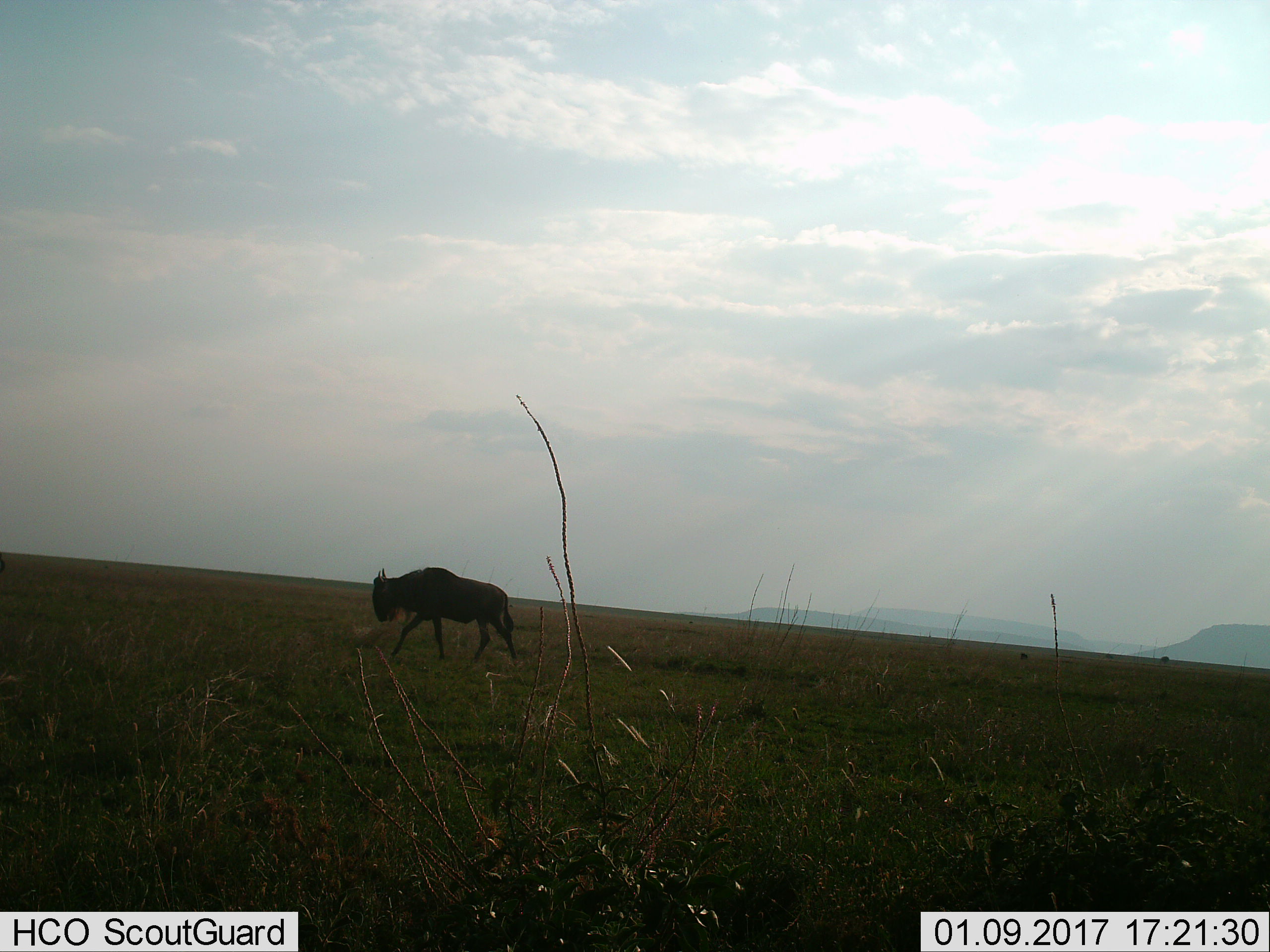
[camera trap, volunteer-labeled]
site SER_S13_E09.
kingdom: Animalia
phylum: Chordata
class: Mammalia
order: Artiodactyla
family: Bovidae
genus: Connochaetes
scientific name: Connochaetes taurinus taurinus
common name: blue wildebeest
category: wildebeestblue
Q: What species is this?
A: Wildebeestblue (blue wildebeest) (Connochaetes taurinus taurinus).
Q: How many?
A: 1.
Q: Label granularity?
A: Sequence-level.